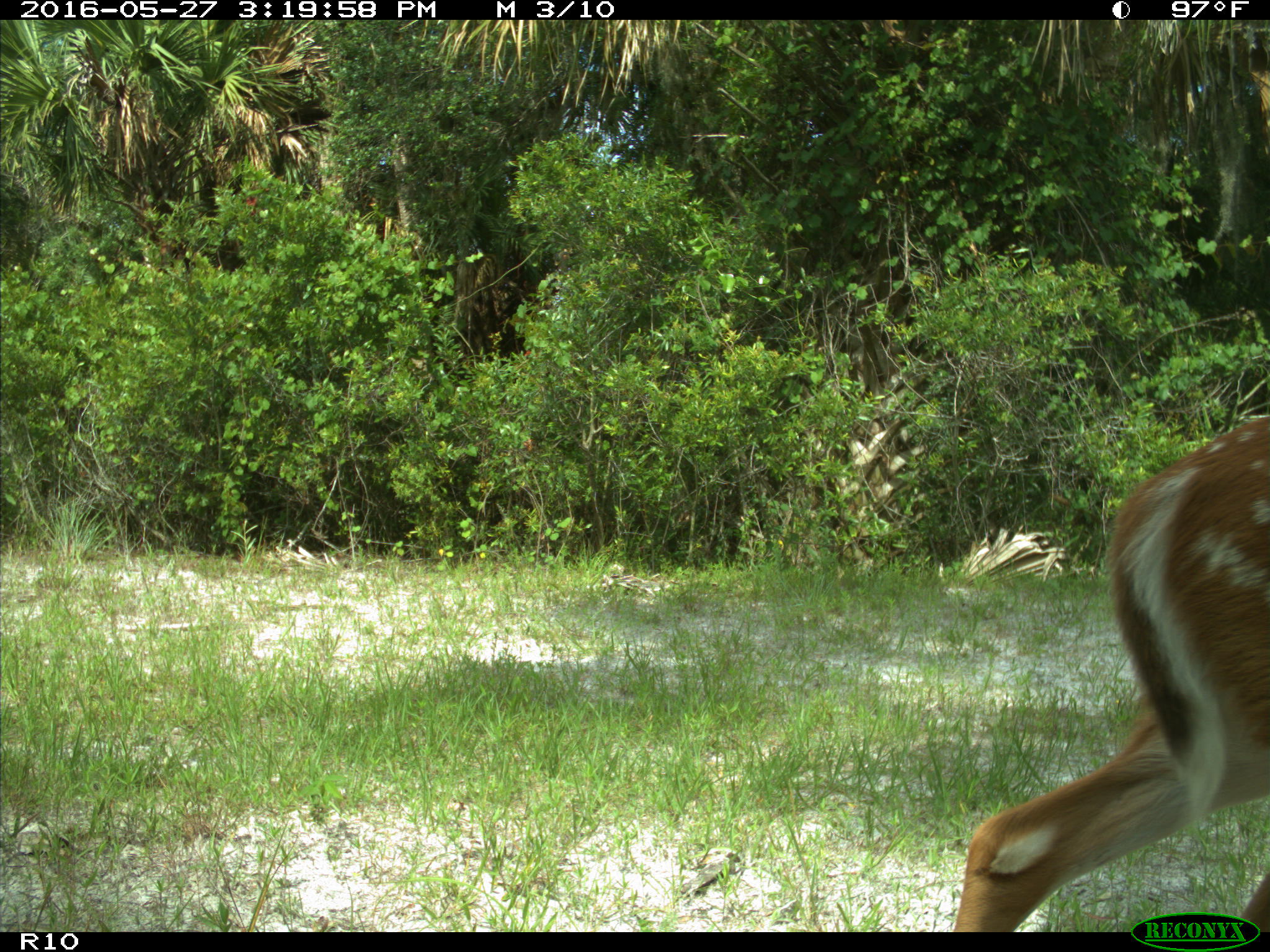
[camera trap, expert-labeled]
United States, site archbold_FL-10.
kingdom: Animalia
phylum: Chordata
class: Mammalia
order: Artiodactyla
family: Cervidae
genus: Odocoileus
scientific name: Odocoileus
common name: deer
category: unidentified deer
Unidentified deer (deer) (Odocoileus).